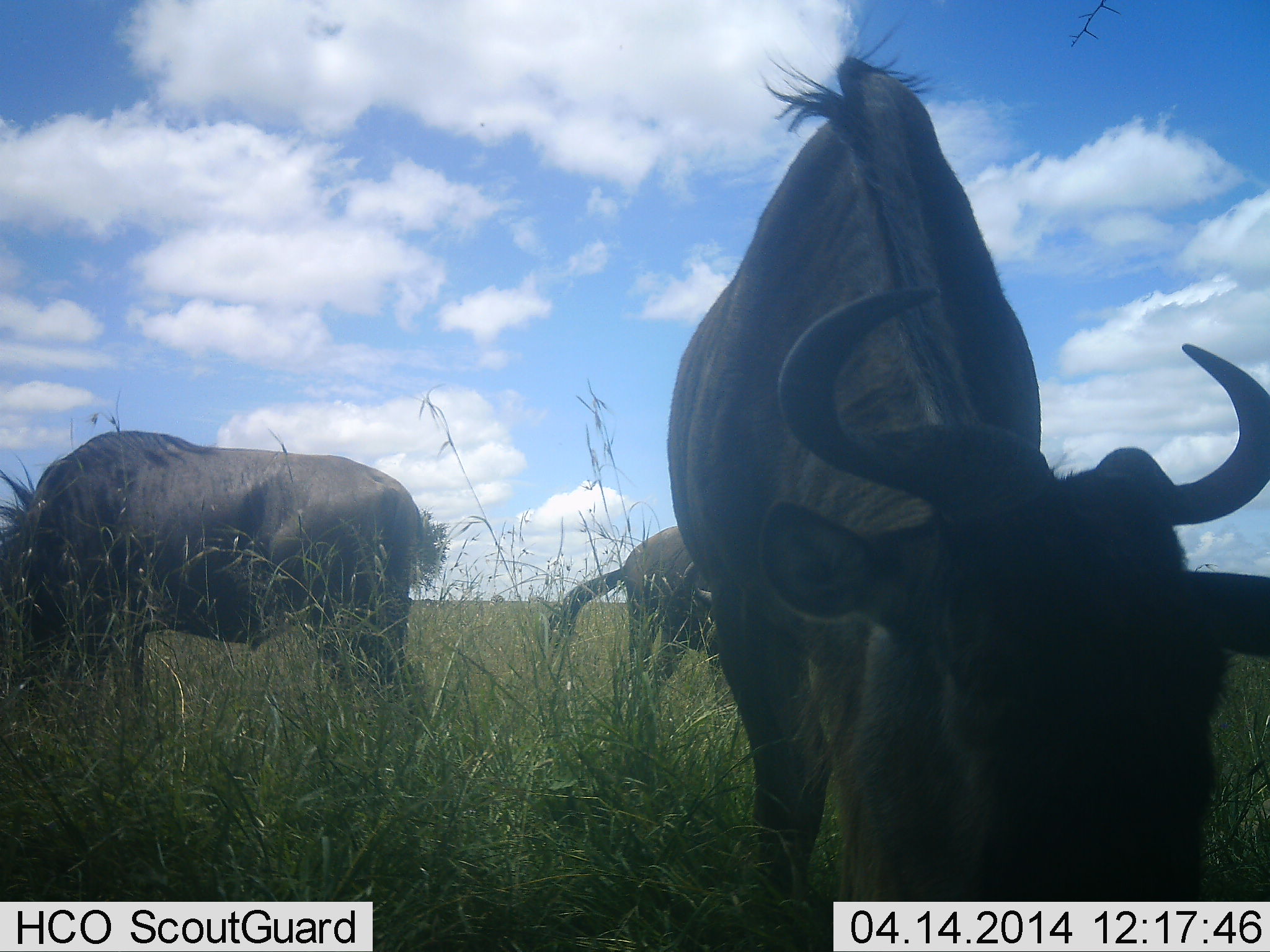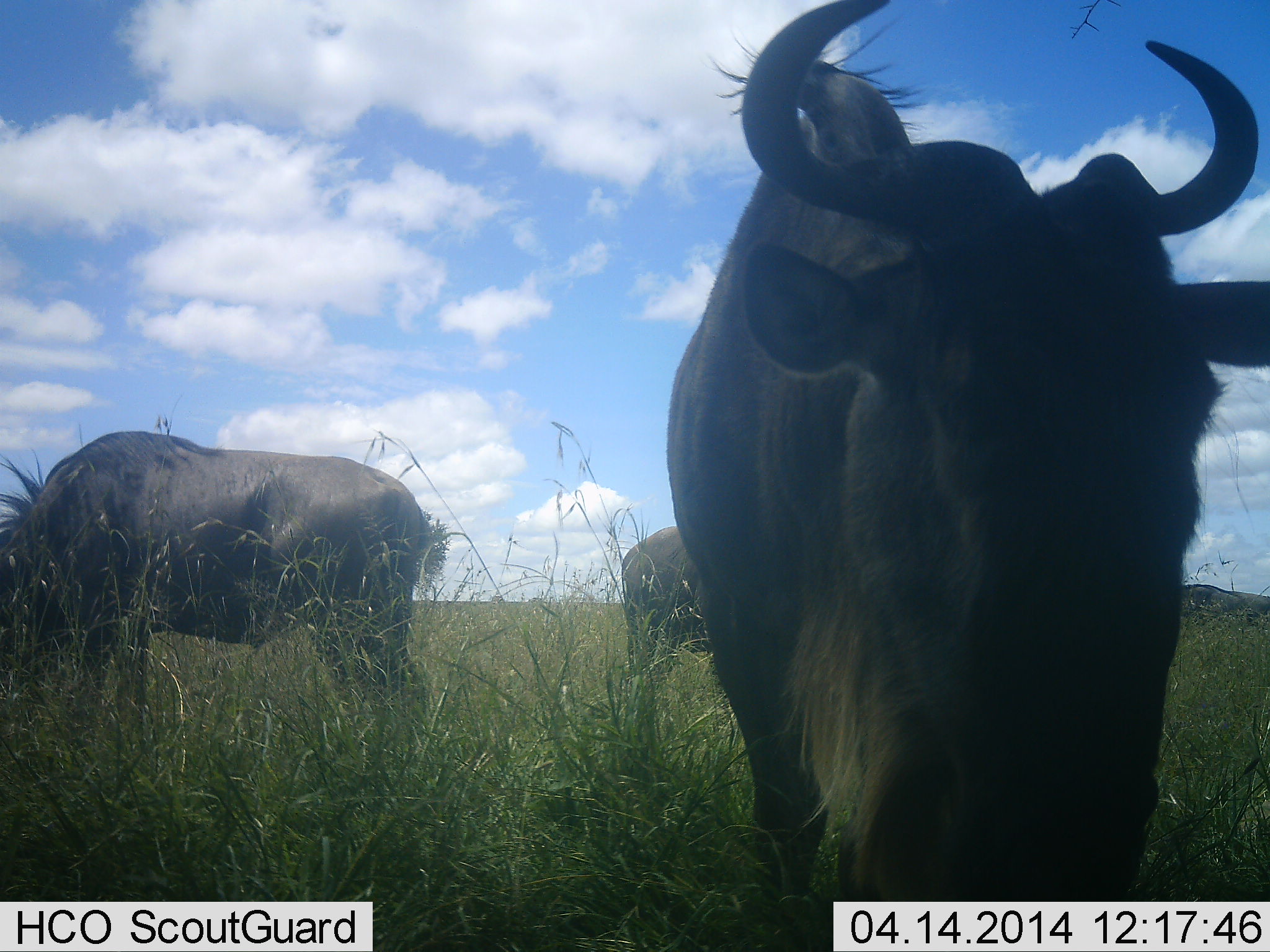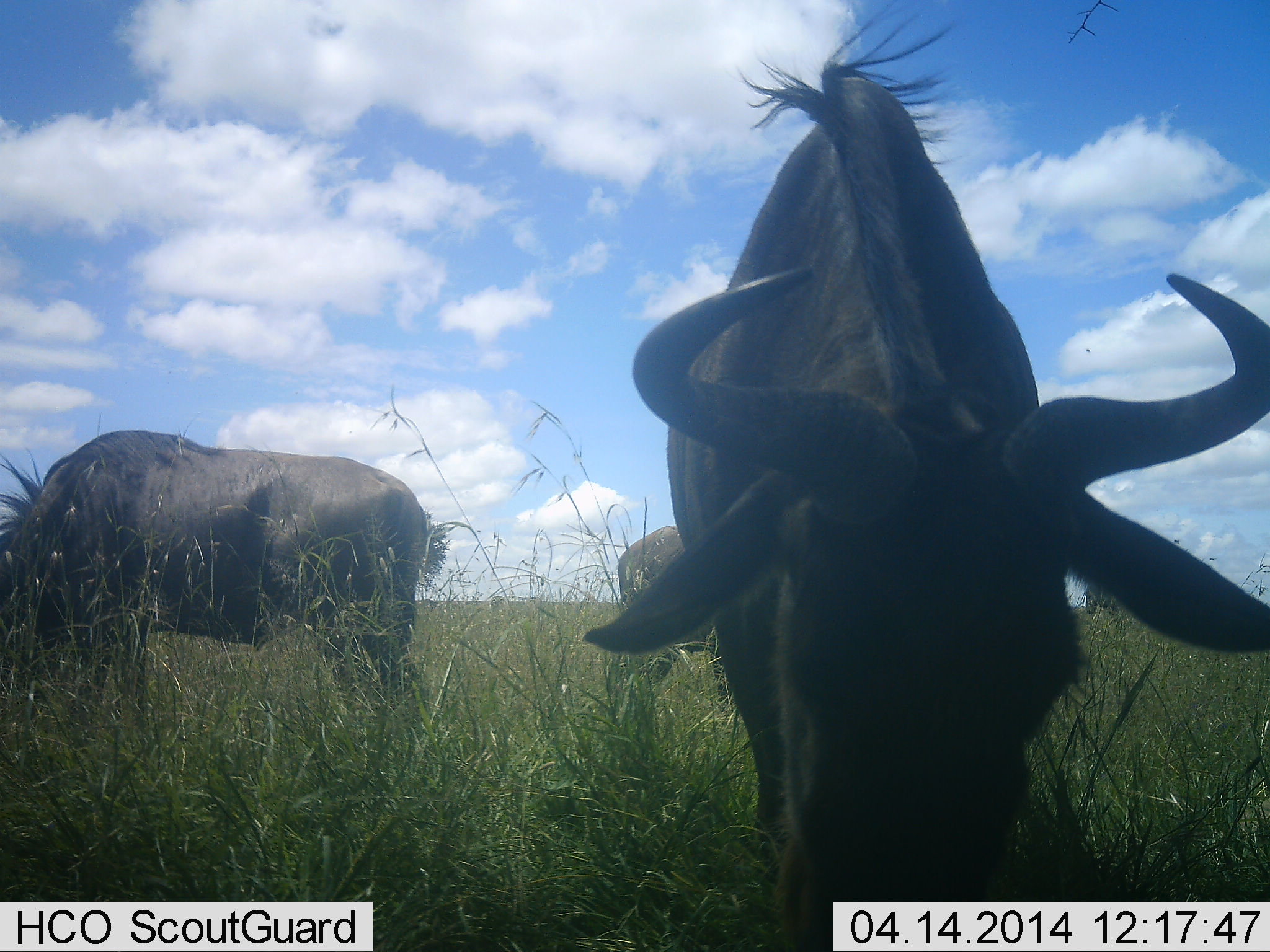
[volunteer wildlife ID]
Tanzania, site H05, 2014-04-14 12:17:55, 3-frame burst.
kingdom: Animalia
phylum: Chordata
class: Mammalia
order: Artiodactyla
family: Bovidae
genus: Connochaetes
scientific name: Connochaetes taurinus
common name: blue wildebeest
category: wildebeest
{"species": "wildebeest (blue wildebeest) (Connochaetes taurinus)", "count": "3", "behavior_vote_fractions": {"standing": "60%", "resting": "0%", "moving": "10%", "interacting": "0%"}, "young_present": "0%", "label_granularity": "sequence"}